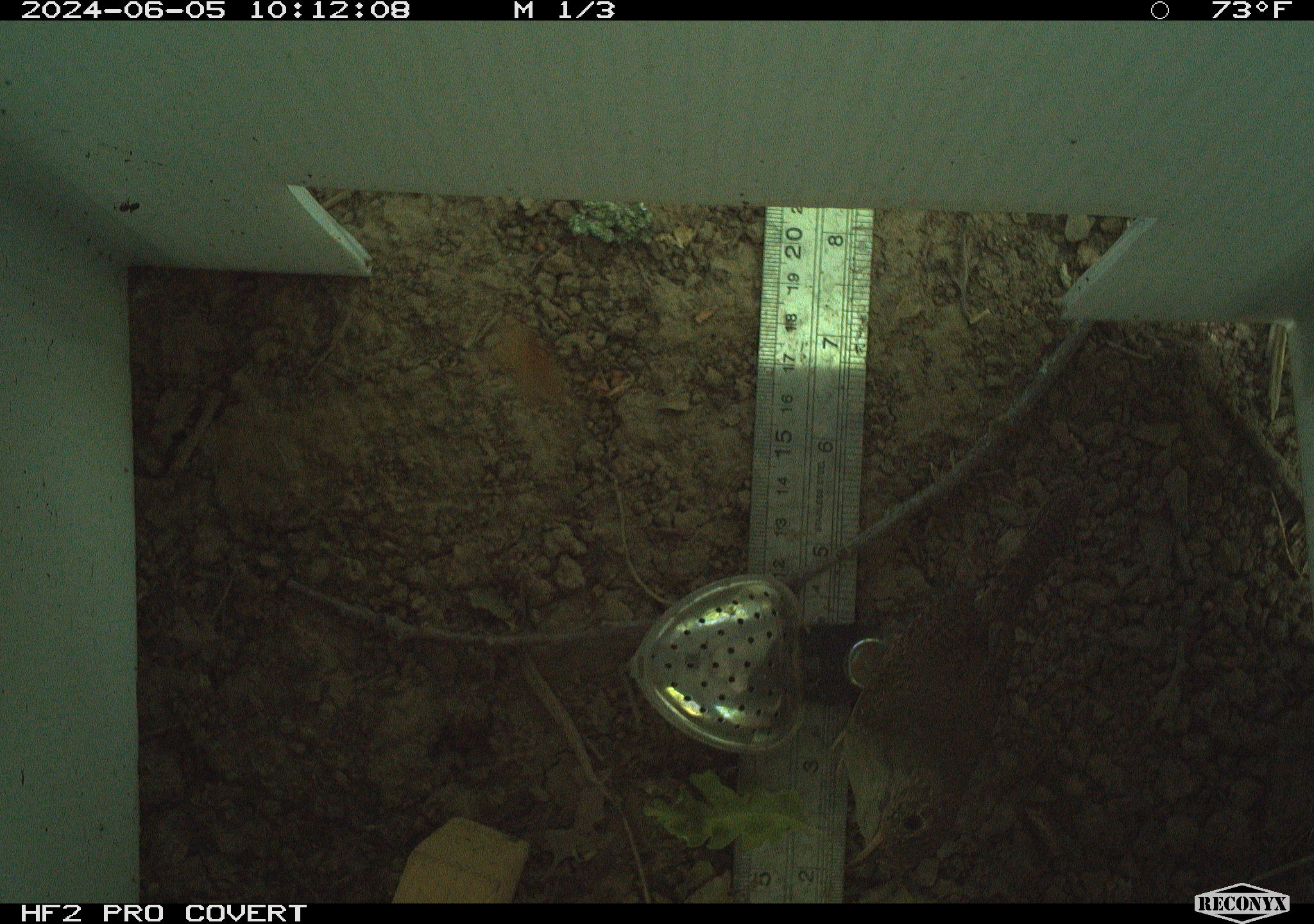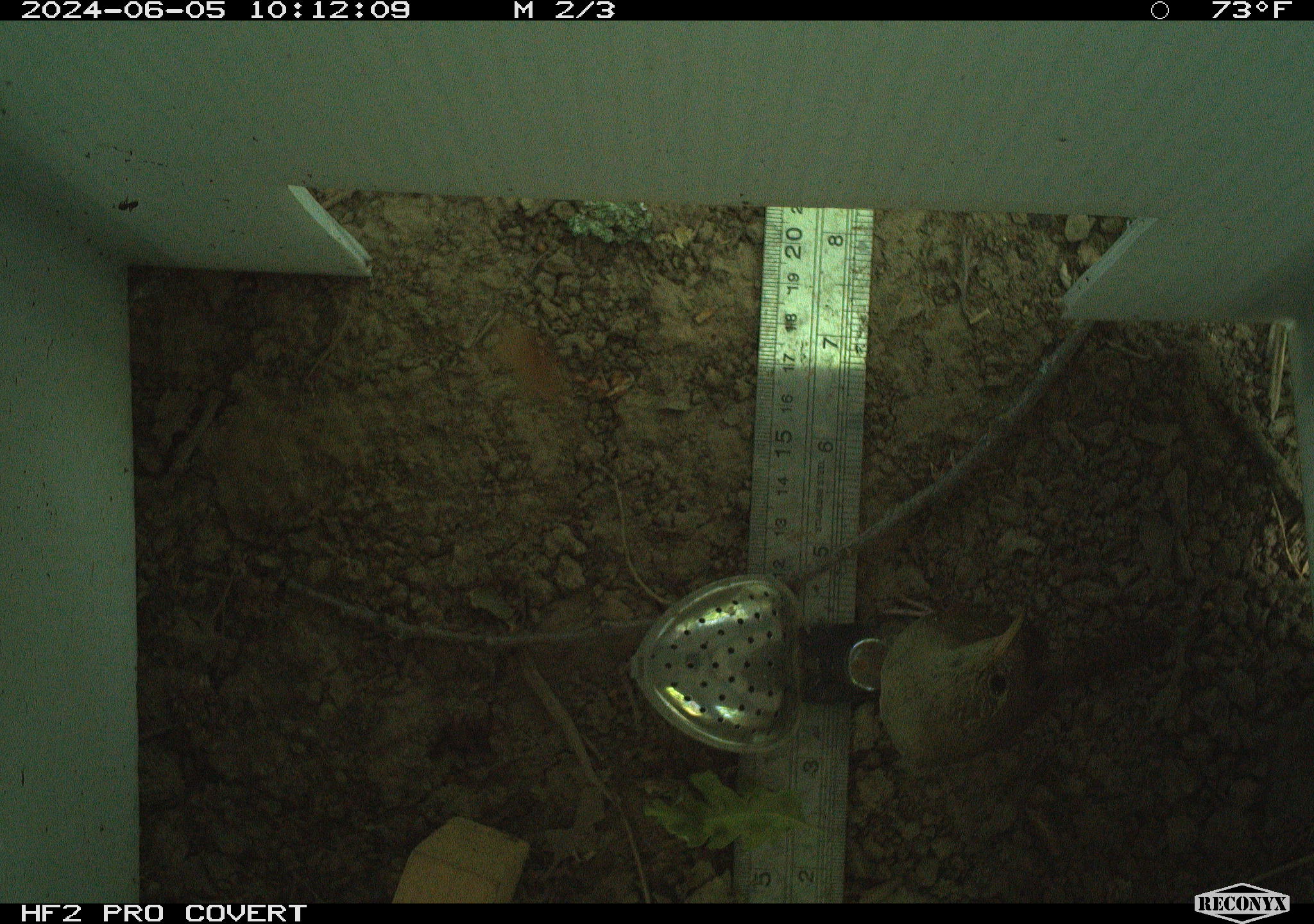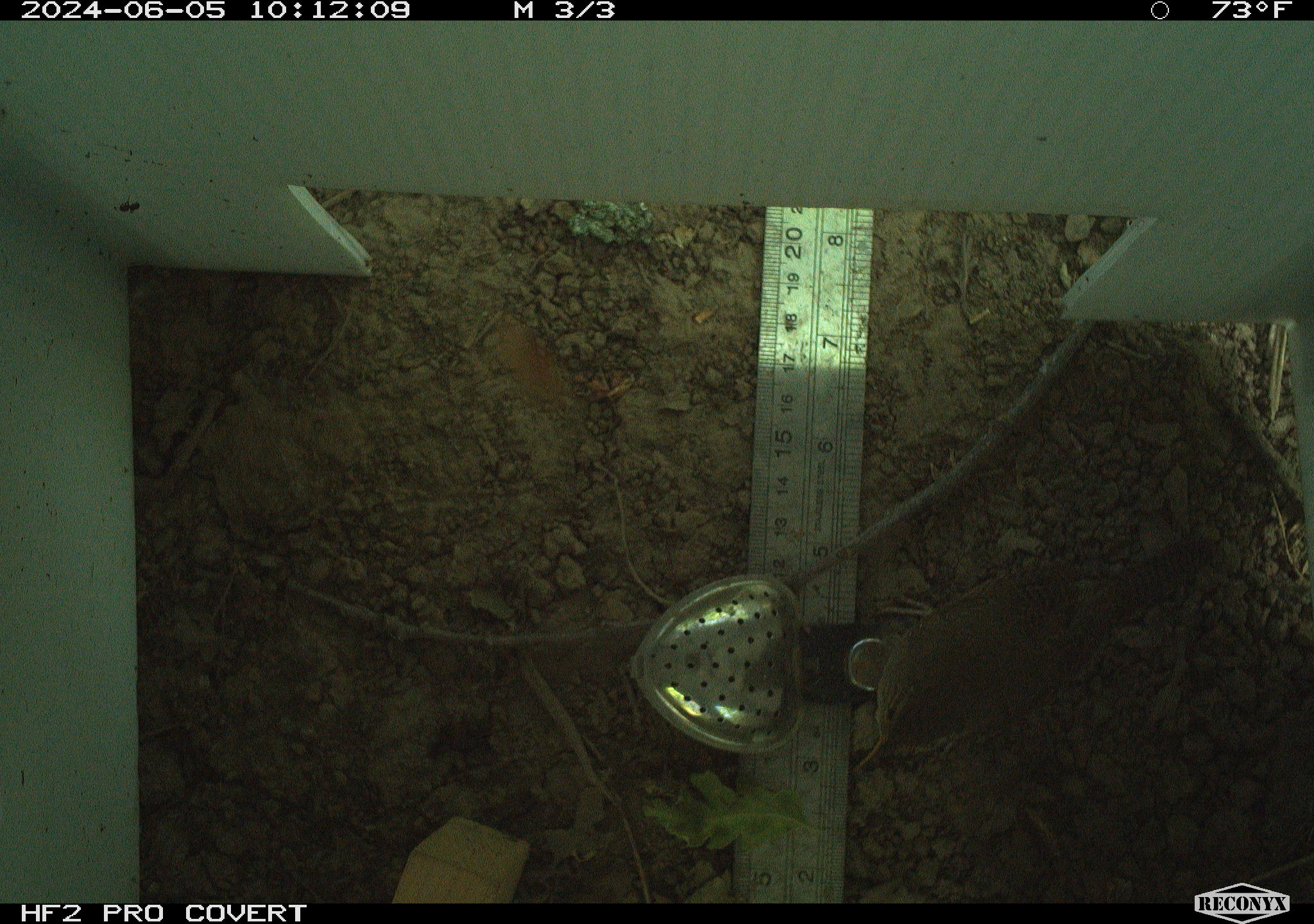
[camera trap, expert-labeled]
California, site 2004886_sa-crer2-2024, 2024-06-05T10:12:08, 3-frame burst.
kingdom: Animalia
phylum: Chordata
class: Aves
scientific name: Aves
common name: bird